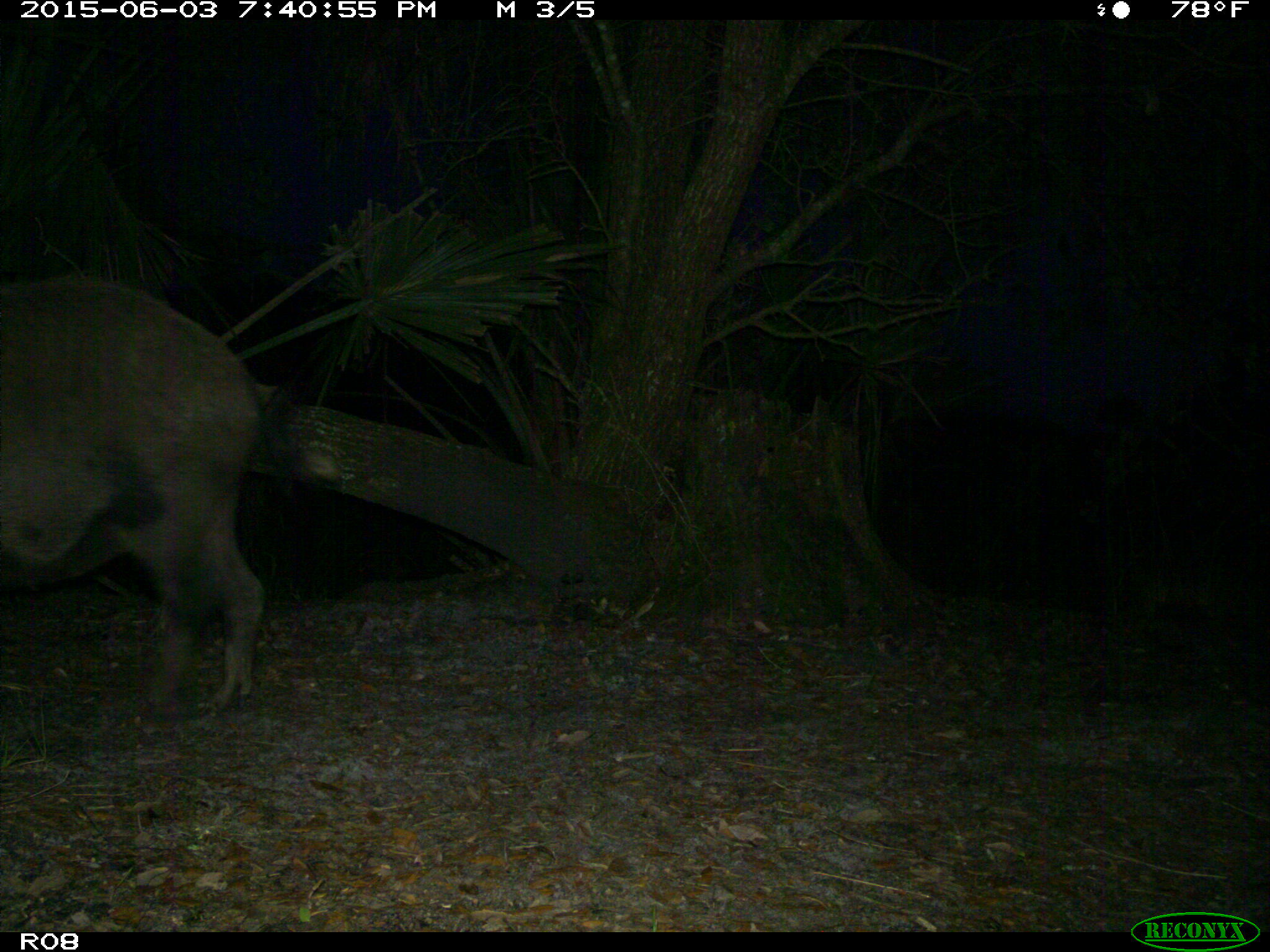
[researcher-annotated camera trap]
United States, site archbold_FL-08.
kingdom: Animalia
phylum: Chordata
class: Mammalia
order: Artiodactyla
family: Suidae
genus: Sus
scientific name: Sus scrofa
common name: wild boar